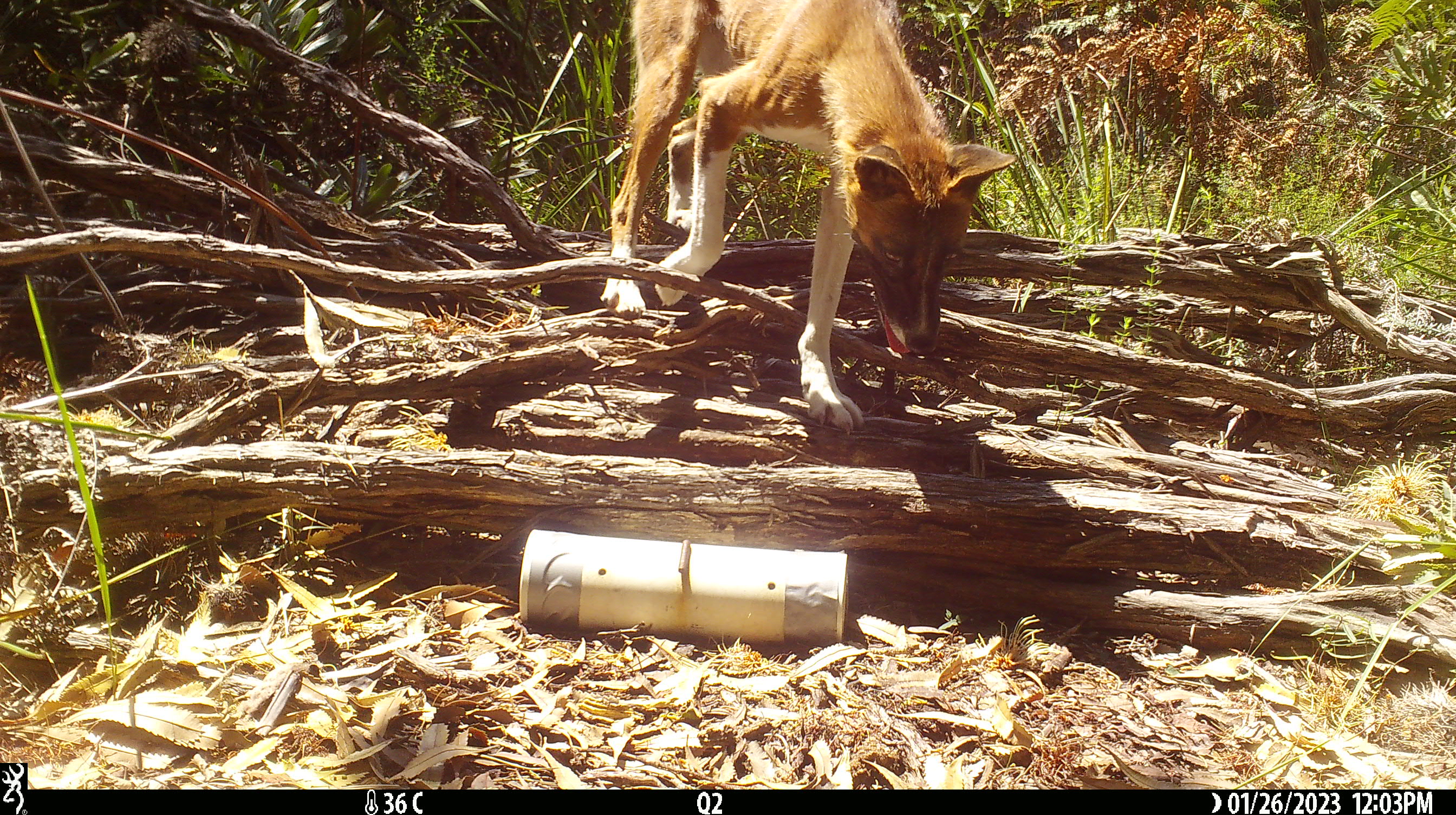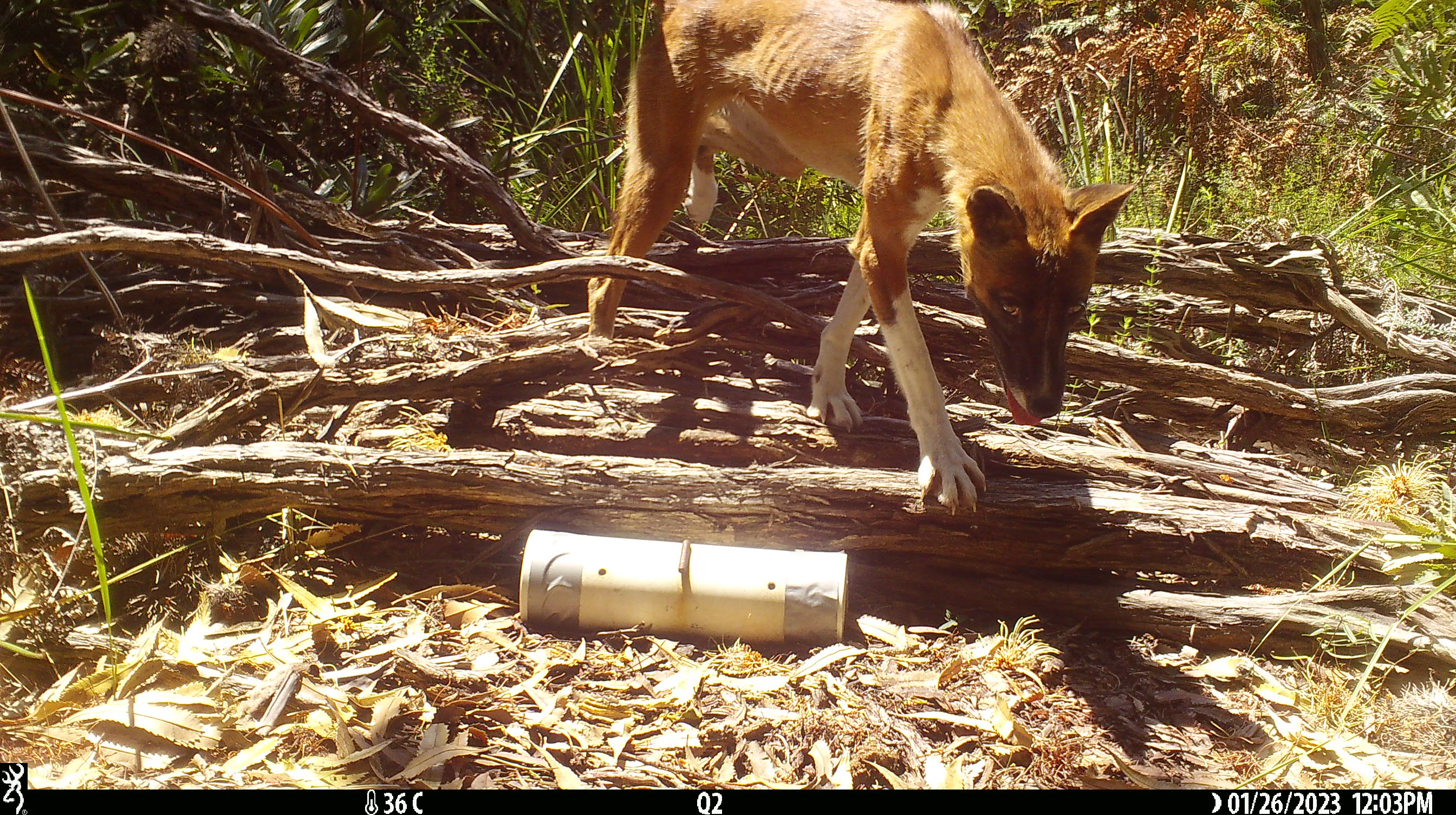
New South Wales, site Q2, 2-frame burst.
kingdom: Animalia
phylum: Chordata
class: Mammalia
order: Carnivora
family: Canidae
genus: Canis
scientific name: Canis familiaris dingo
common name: dingo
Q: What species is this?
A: Dingo (Canis familiaris dingo).